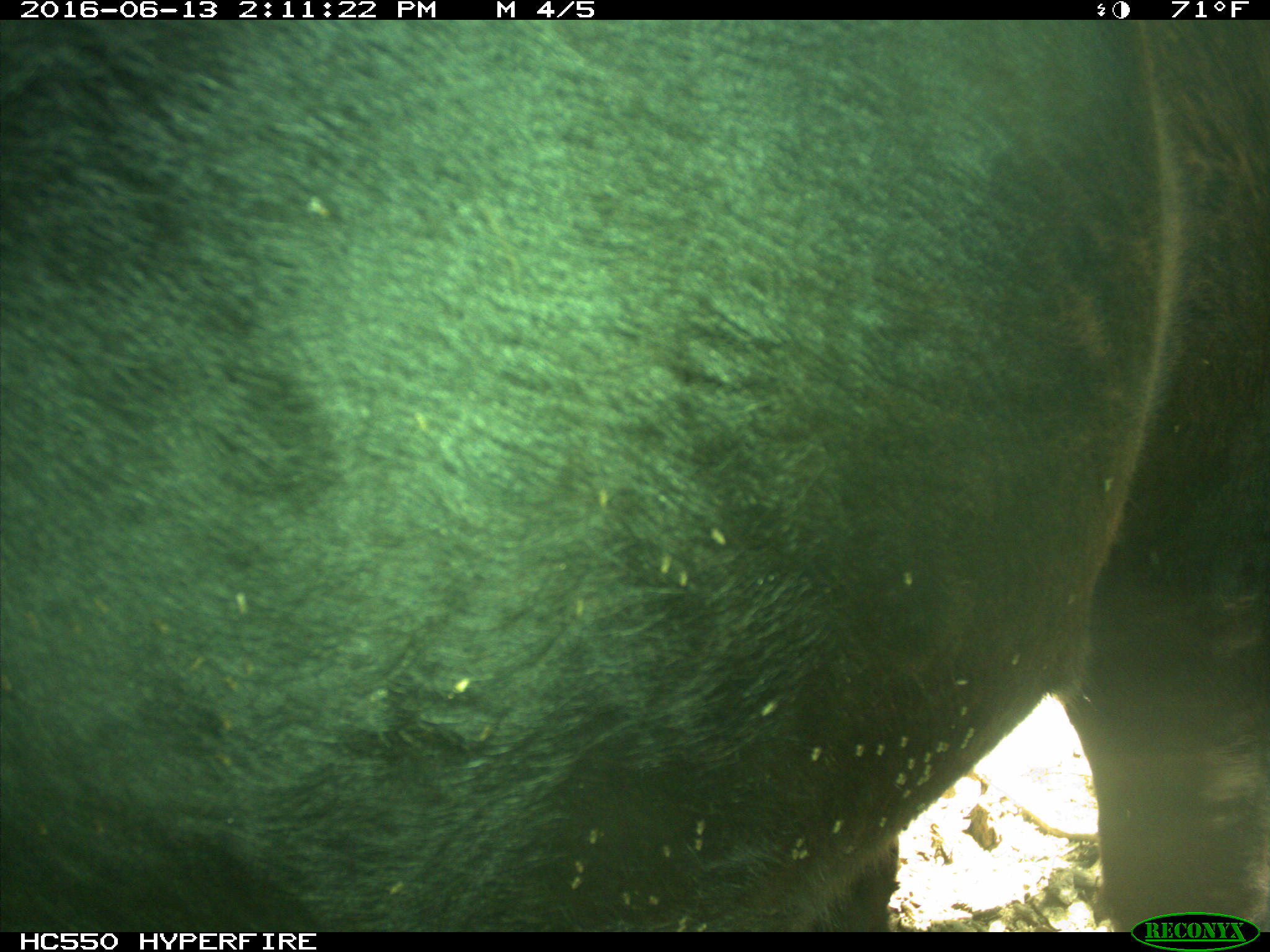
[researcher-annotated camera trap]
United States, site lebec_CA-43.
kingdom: Animalia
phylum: Chordata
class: Mammalia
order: Artiodactyla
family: Bovidae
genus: Bos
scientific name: Bos taurus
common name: domestic cow